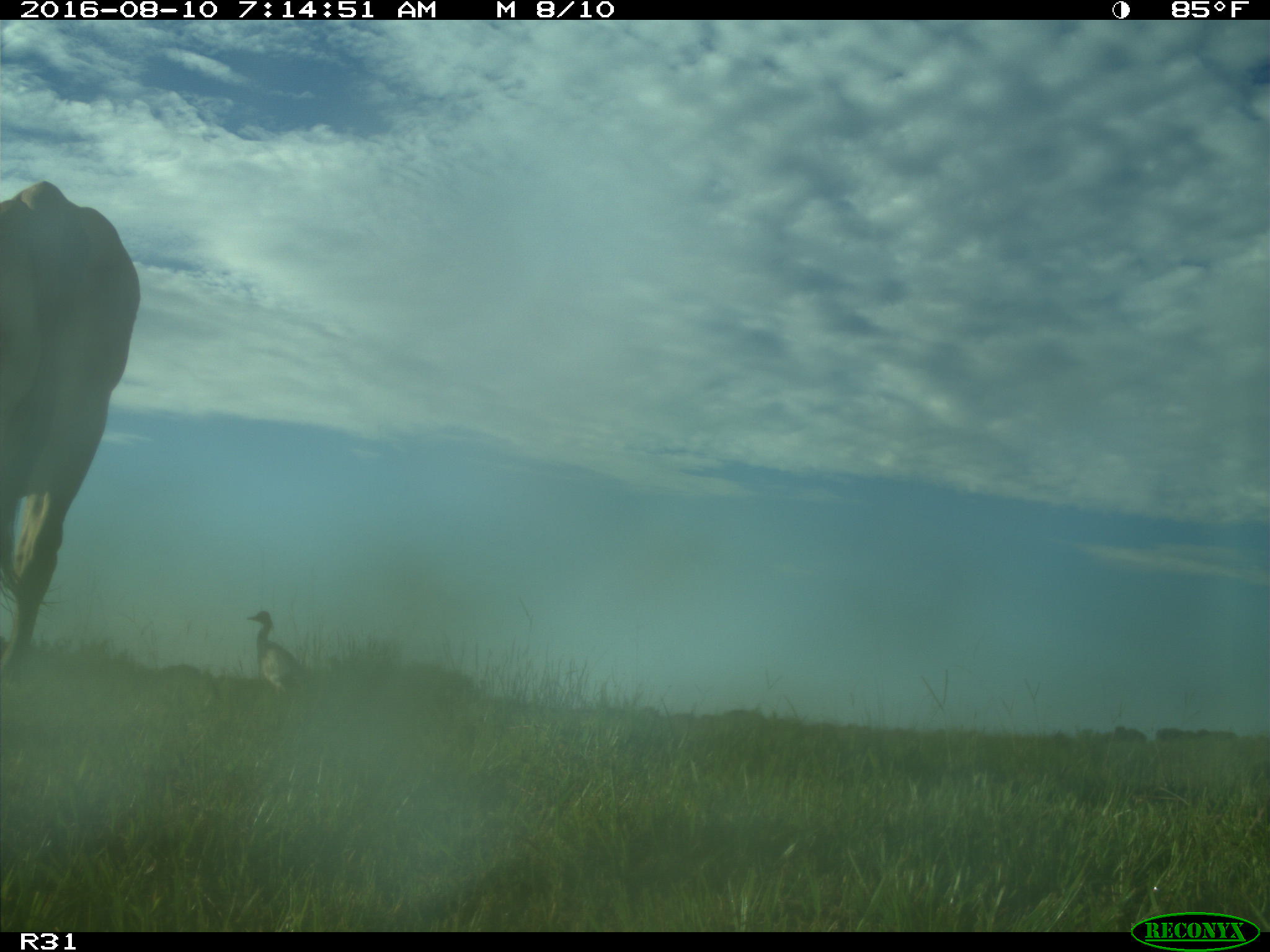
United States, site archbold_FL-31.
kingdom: Animalia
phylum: Chordata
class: Mammalia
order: Artiodactyla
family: Bovidae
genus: Bos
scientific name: Bos taurus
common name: domestic cow